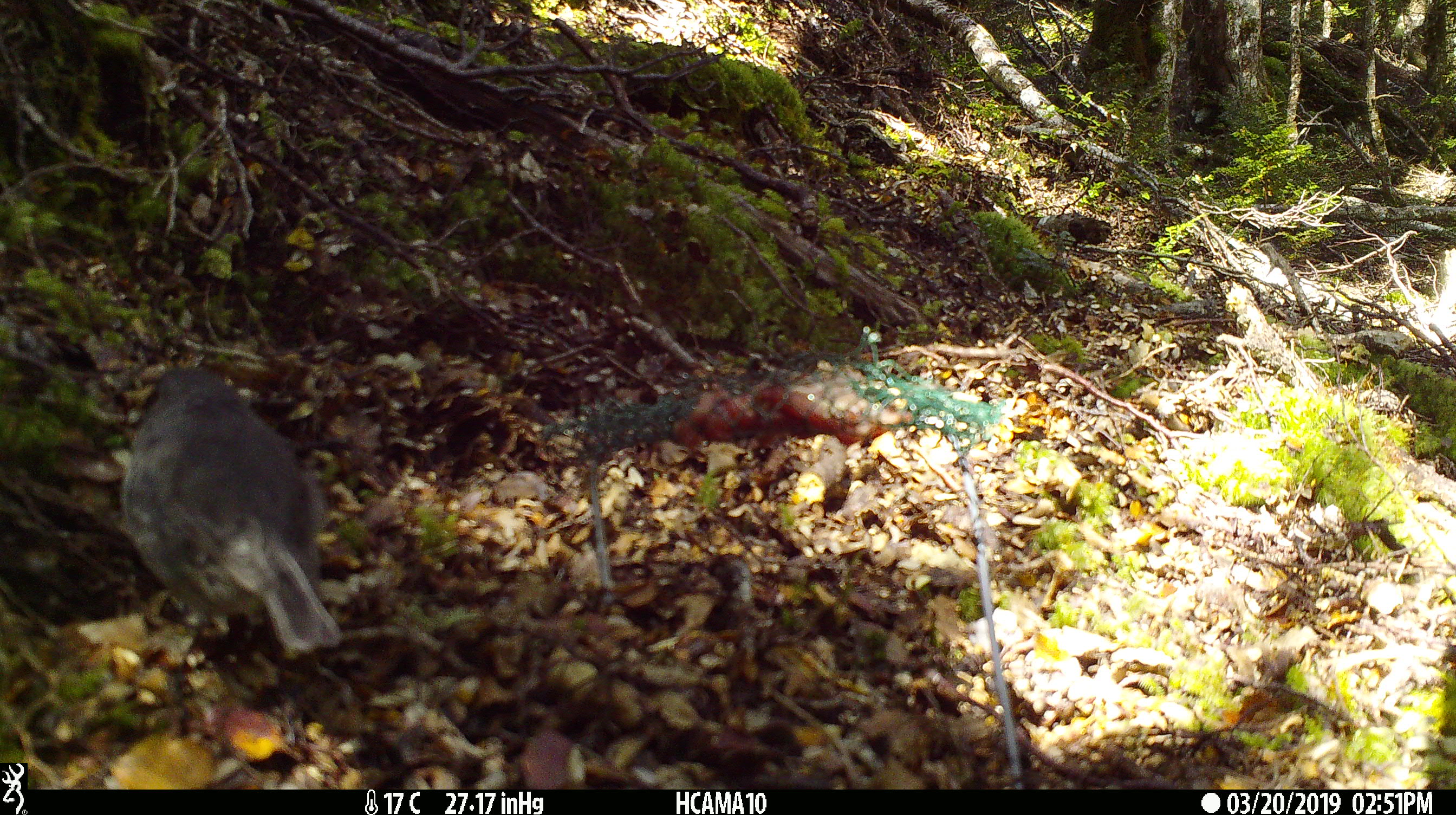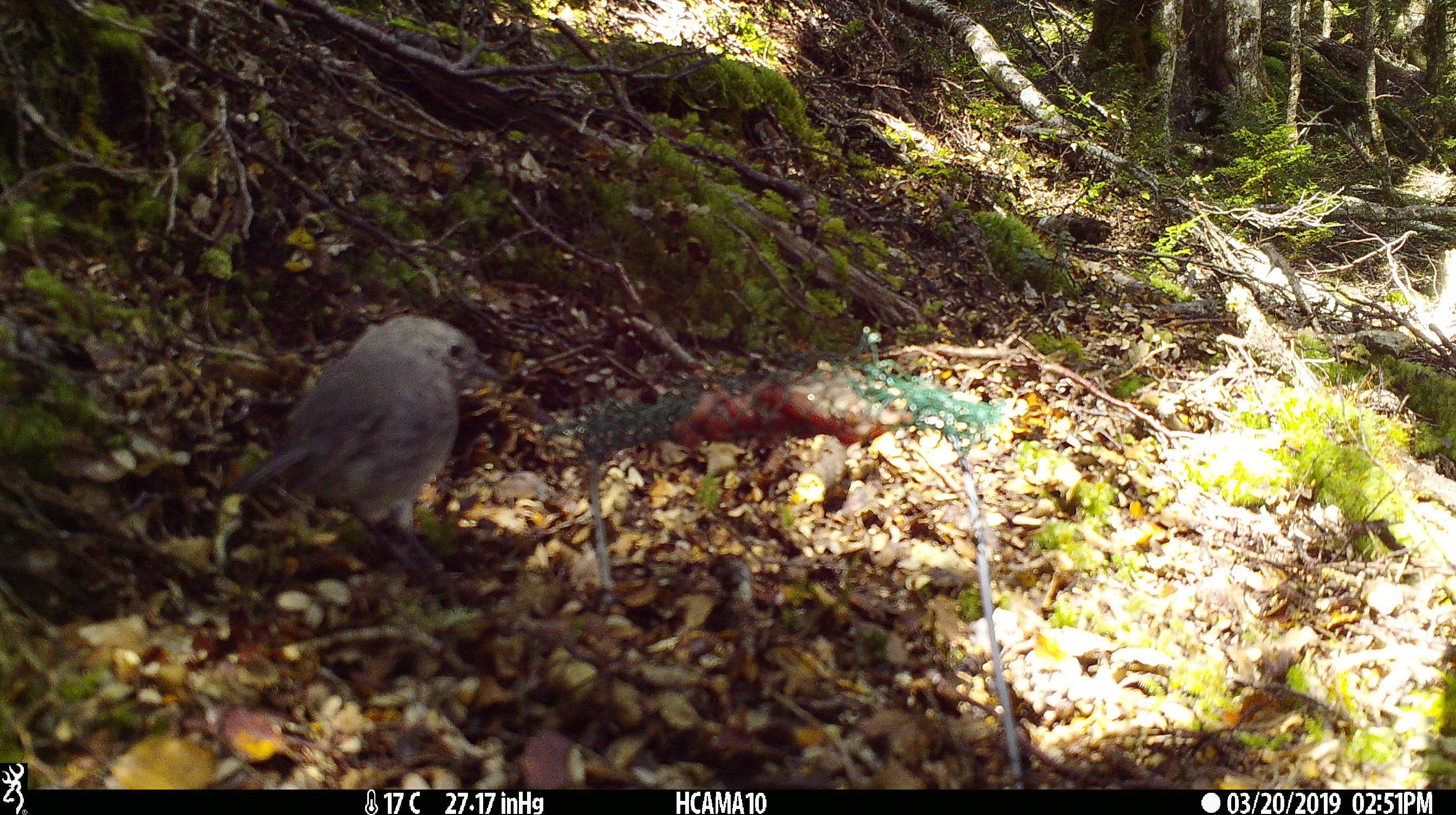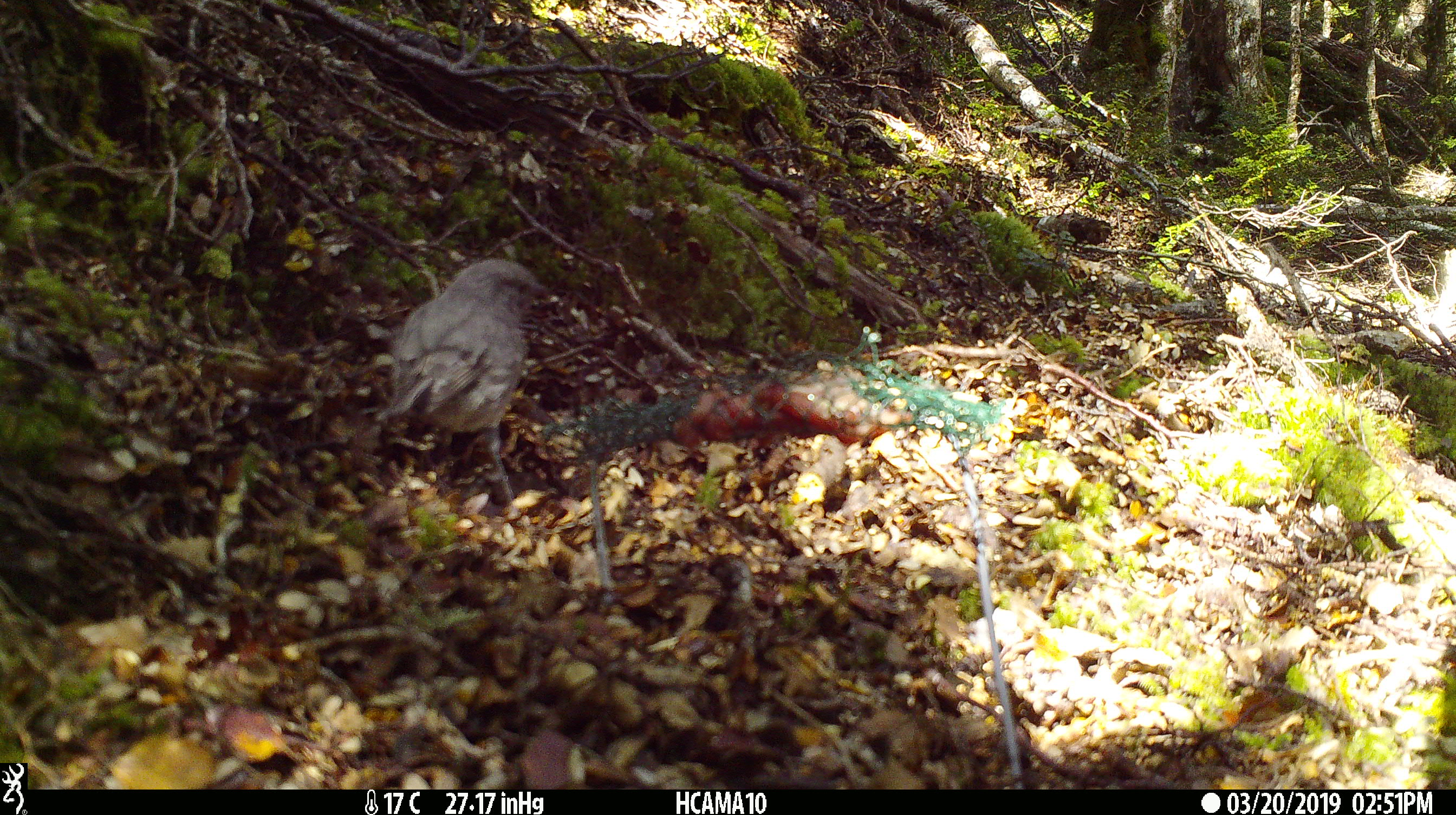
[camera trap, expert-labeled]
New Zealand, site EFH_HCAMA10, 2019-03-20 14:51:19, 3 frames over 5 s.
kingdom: Animalia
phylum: Chordata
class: Aves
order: Passeriformes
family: Petroicidae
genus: Petroica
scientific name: Petroica australis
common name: new zealand robin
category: robin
Robin (new zealand robin) (Petroica australis).